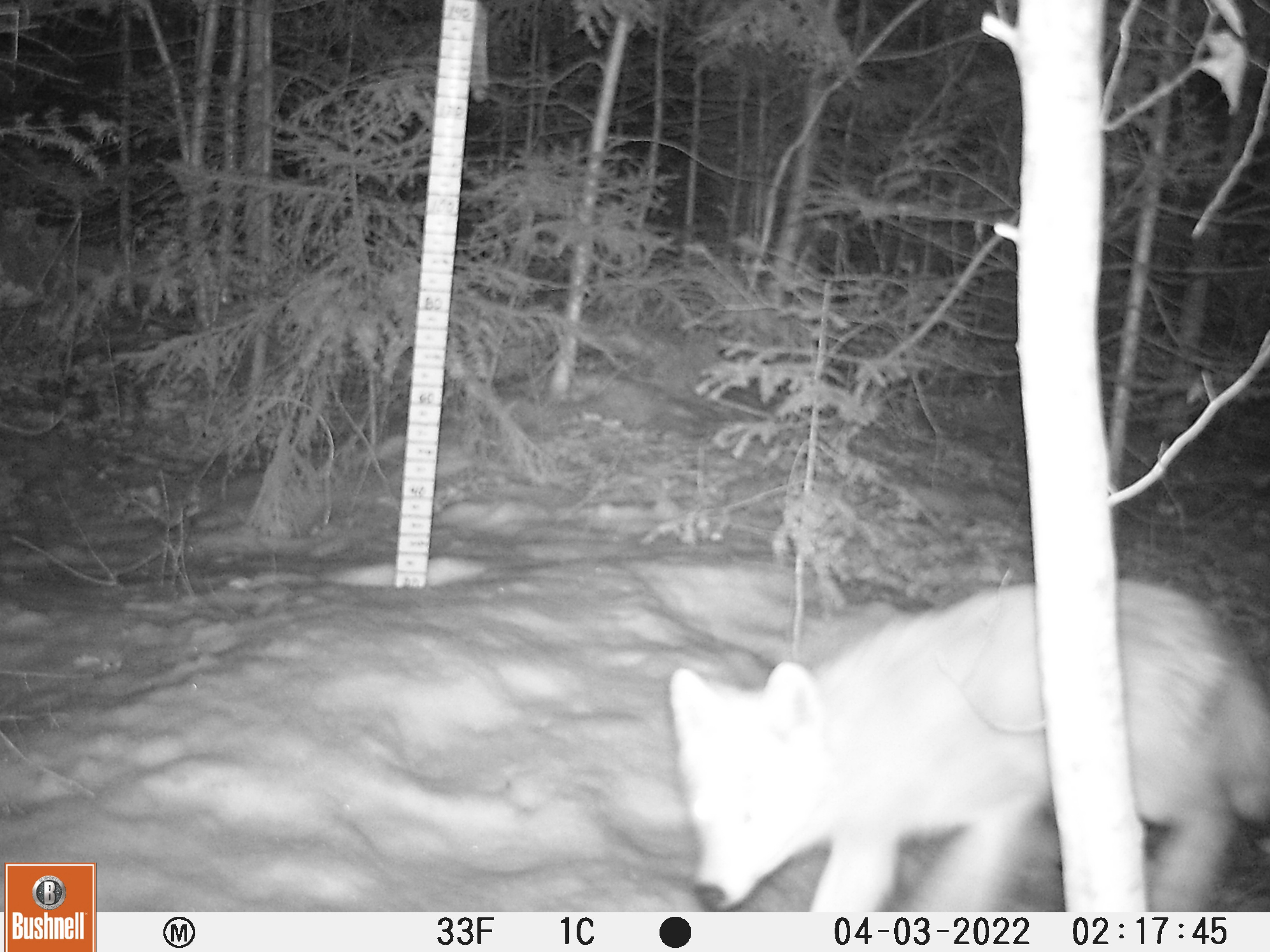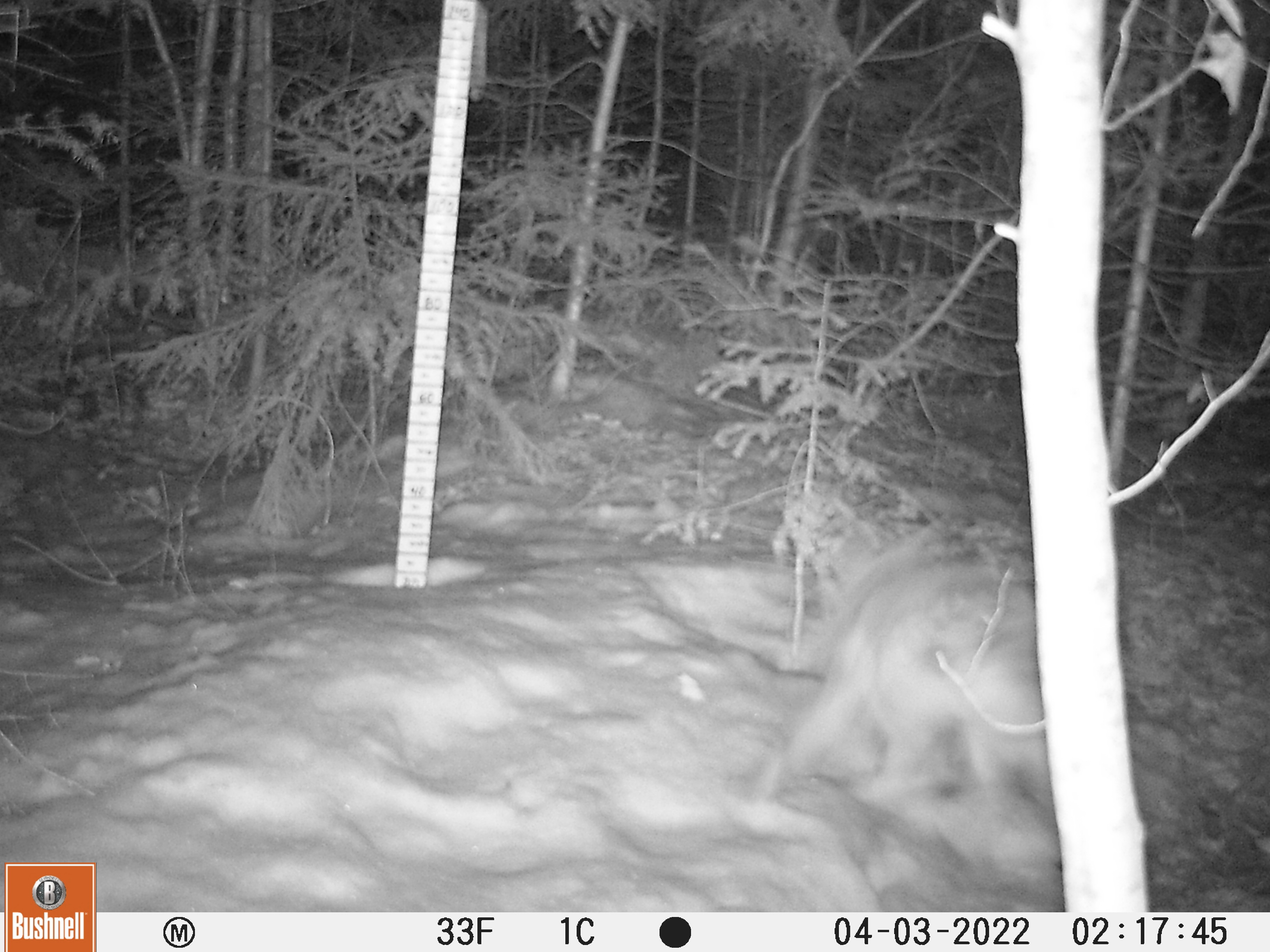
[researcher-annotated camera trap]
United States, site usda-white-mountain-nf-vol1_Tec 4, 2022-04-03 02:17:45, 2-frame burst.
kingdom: Animalia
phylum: Chordata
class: Mammalia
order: Carnivora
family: Canidae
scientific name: Canidae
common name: canid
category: canid sp.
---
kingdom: Animalia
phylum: Chordata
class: Mammalia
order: Carnivora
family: Canidae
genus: Canis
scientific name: Canis latrans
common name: coyote